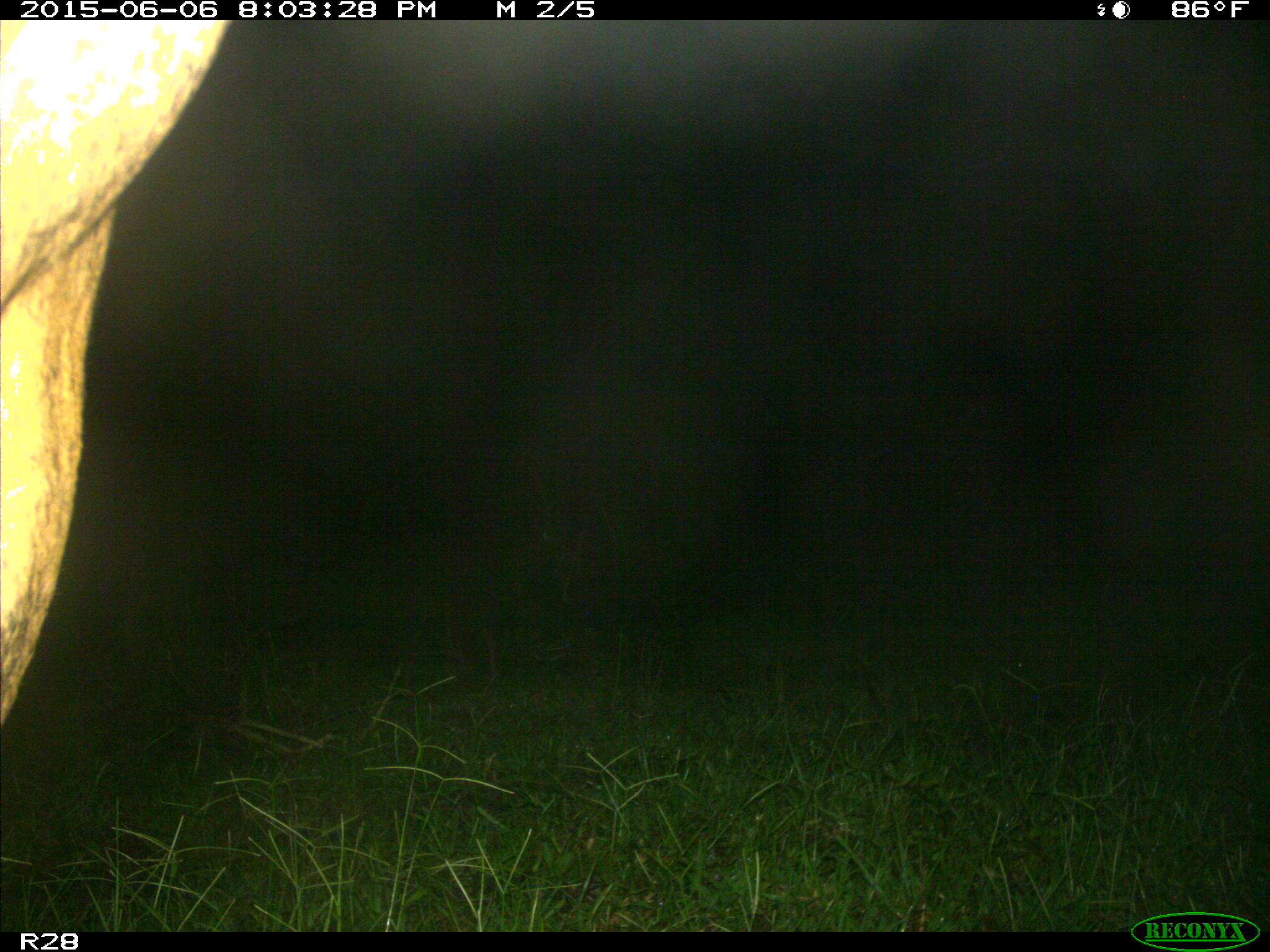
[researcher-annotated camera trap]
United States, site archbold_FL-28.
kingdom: Animalia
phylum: Chordata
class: Mammalia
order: Artiodactyla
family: Bovidae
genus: Bos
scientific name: Bos taurus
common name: domestic cow